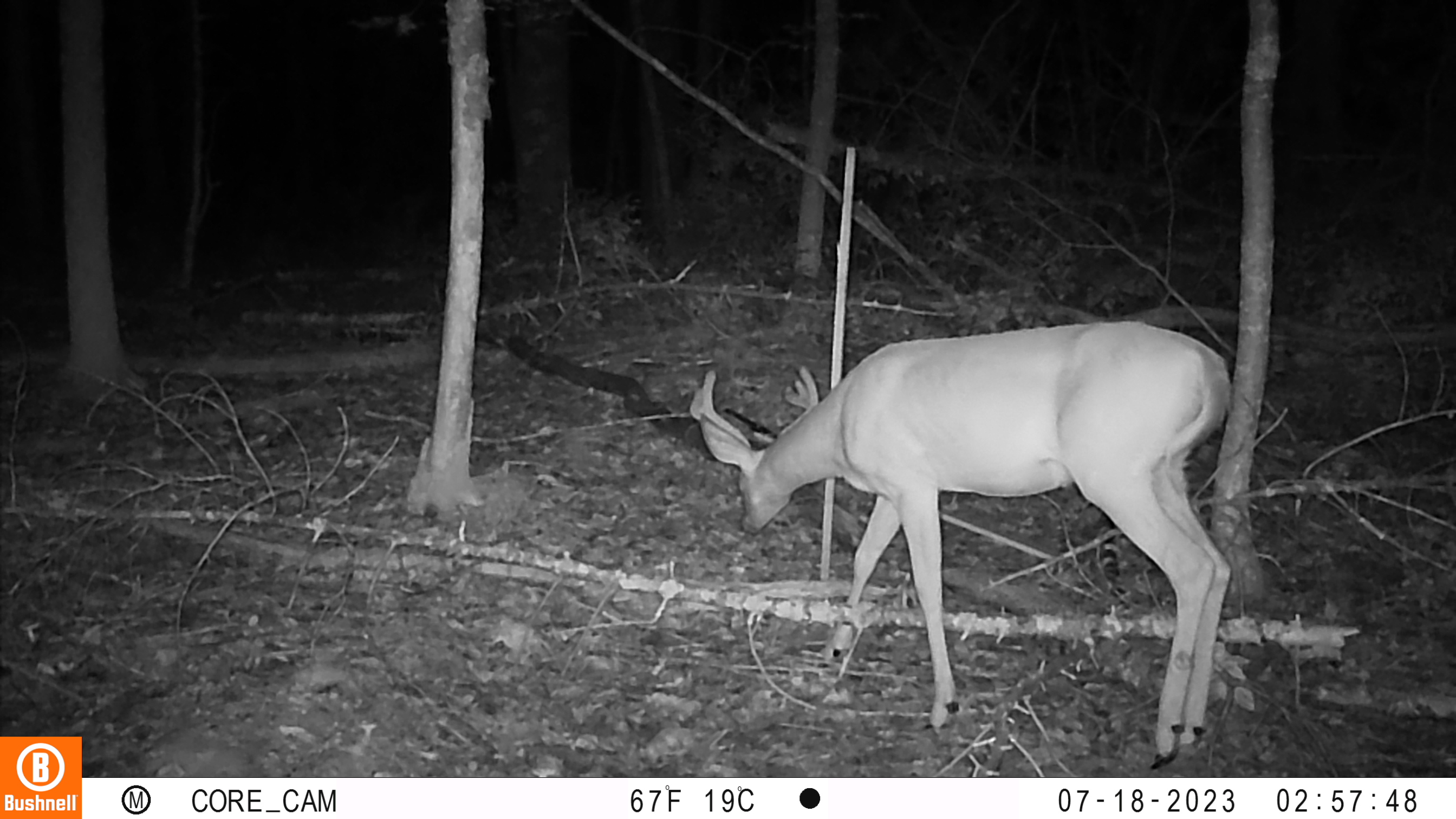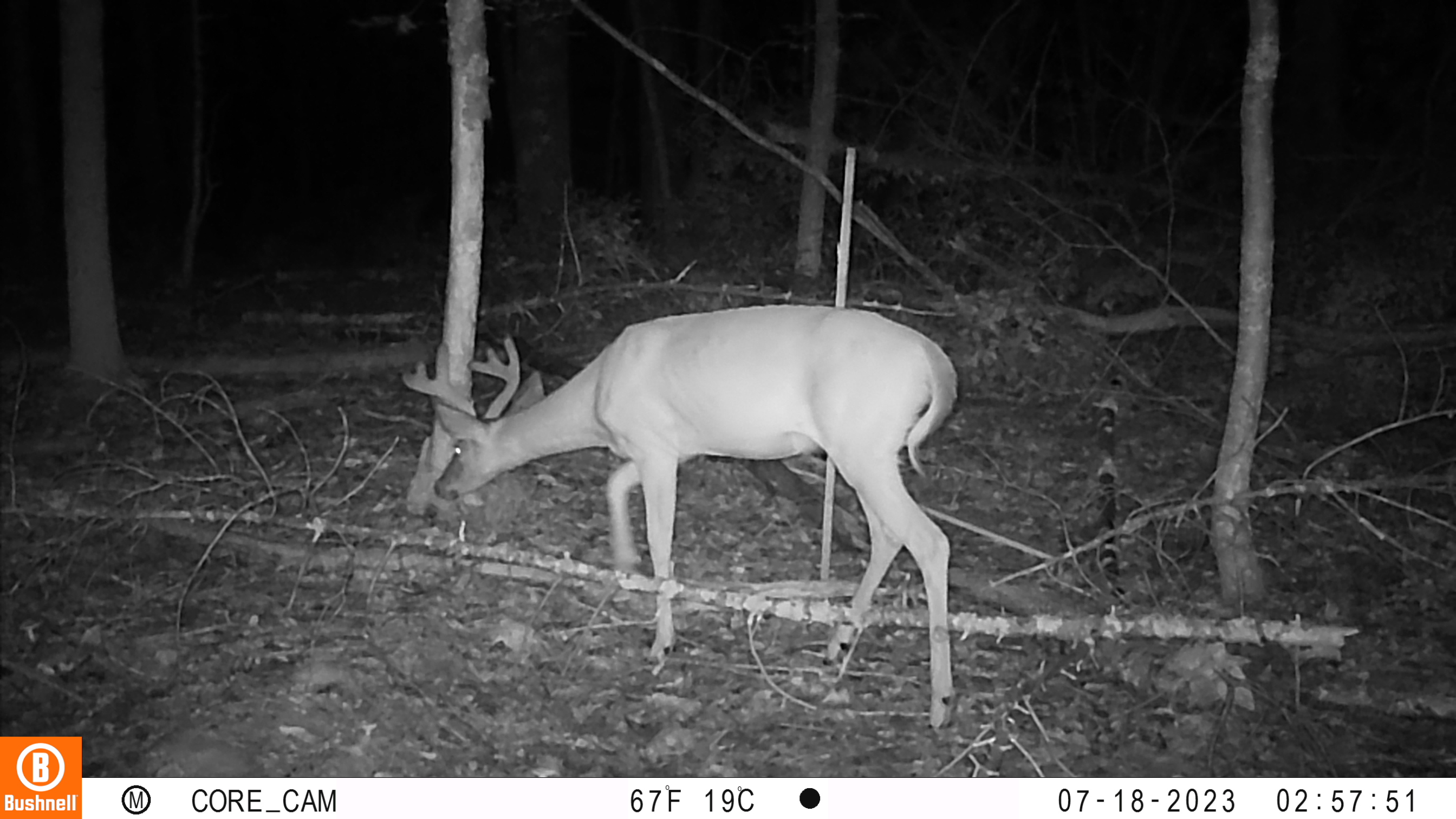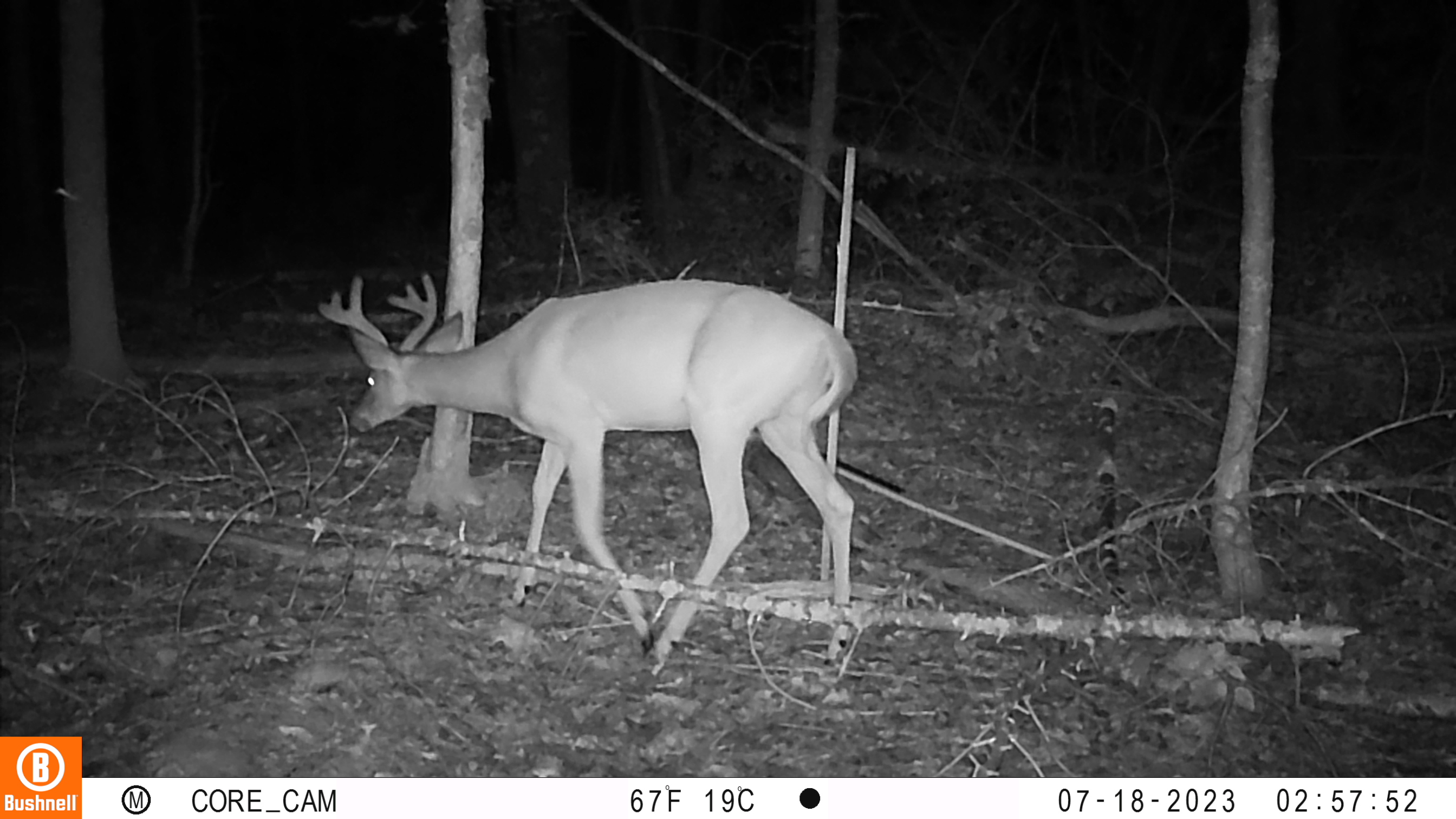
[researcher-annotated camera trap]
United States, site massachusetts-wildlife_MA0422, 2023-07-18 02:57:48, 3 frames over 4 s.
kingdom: Animalia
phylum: Chordata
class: Mammalia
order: Artiodactyla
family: Cervidae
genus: Odocoileus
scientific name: Odocoileus virginianus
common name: white-tailed deer